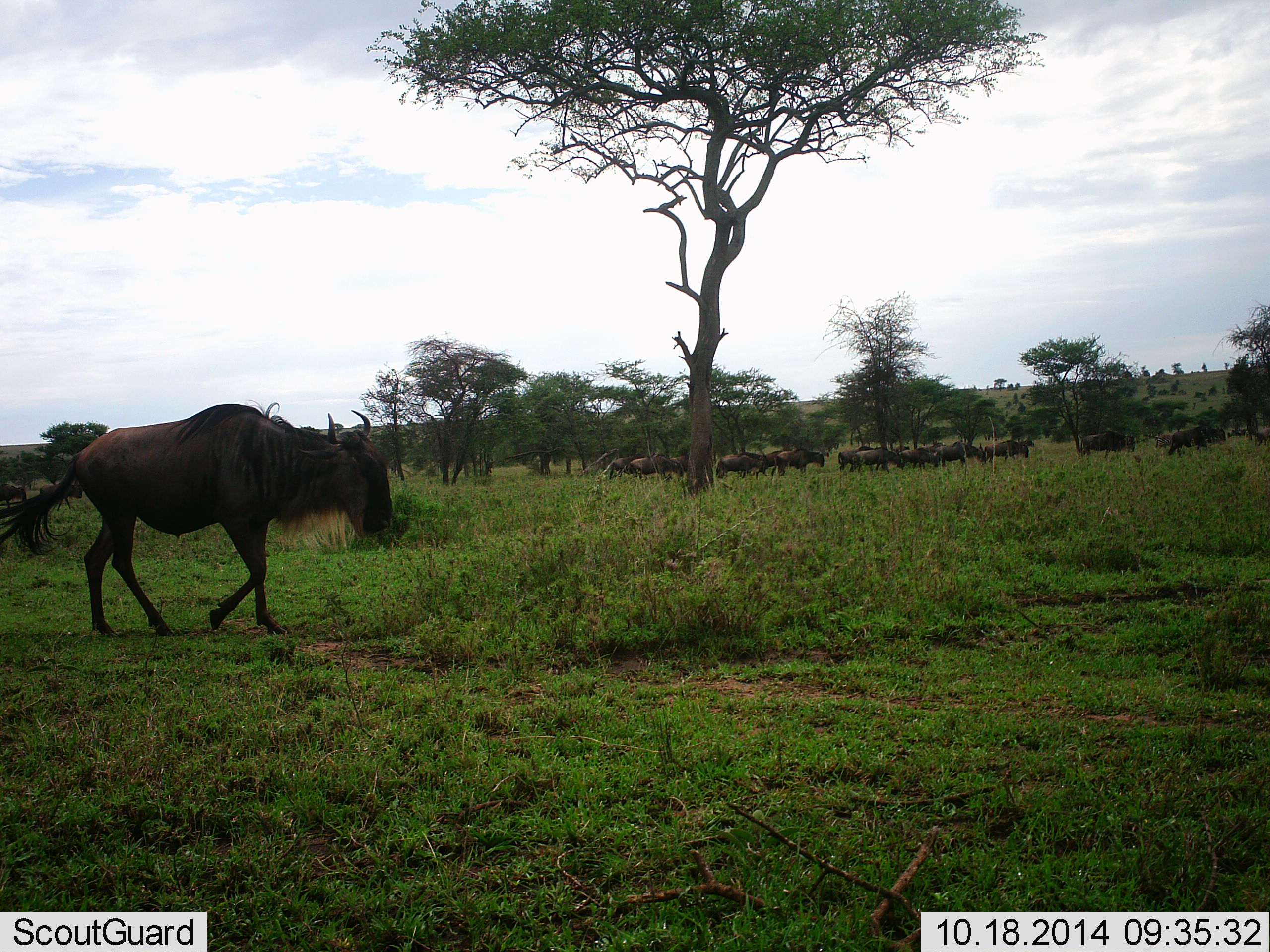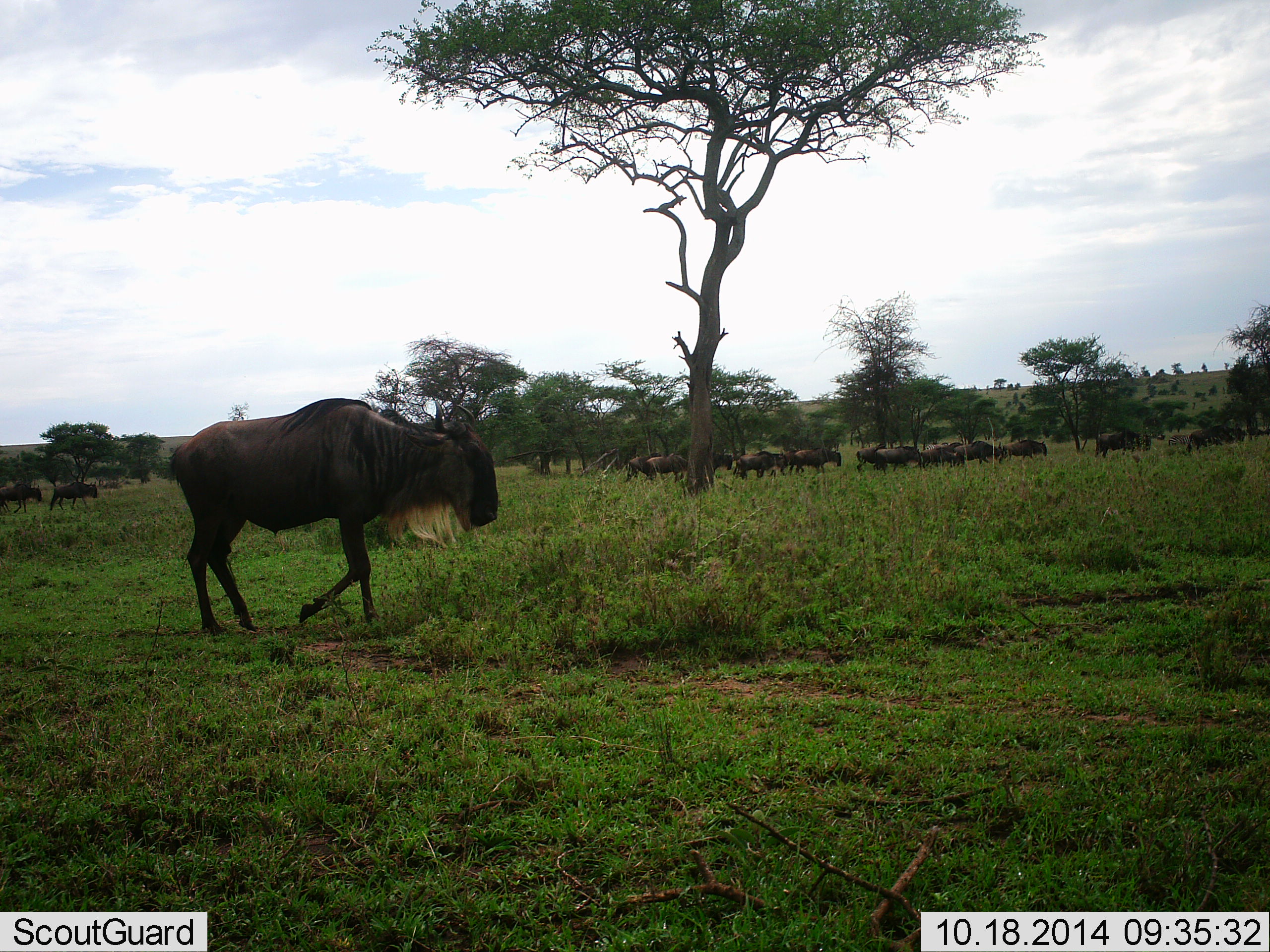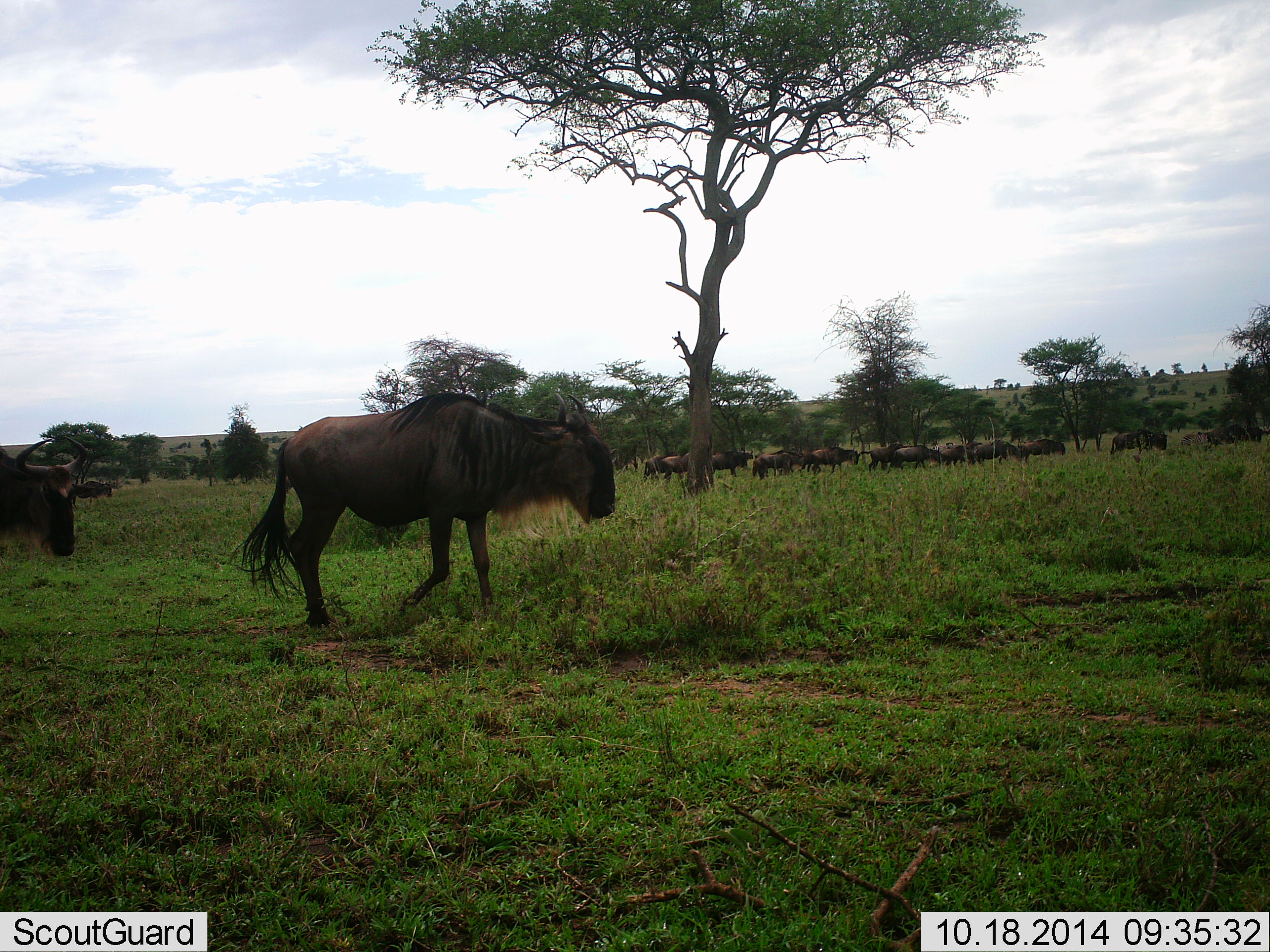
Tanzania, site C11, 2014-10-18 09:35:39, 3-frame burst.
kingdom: Animalia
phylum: Chordata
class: Mammalia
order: Artiodactyla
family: Bovidae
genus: Connochaetes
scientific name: Connochaetes taurinus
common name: blue wildebeest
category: wildebeest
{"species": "wildebeest (blue wildebeest) (Connochaetes taurinus)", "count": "11-50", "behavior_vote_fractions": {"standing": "30%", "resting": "10%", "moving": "100%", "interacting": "20%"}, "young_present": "0%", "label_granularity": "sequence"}